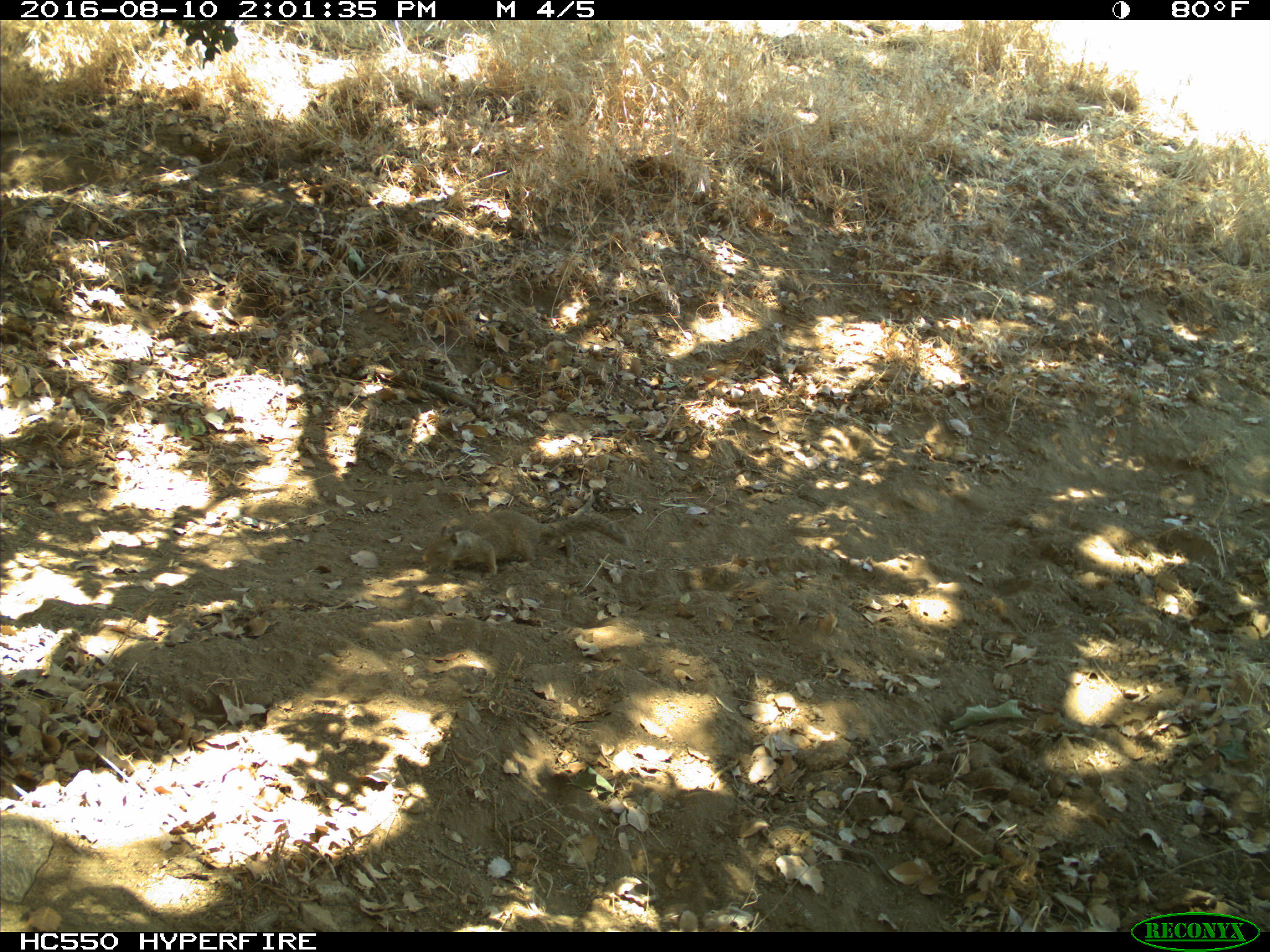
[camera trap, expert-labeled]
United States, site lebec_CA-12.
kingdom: Animalia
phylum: Chordata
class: Mammalia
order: Rodentia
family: Sciuridae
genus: Otospermophilus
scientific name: Otospermophilus beecheyi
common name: california ground squirrel